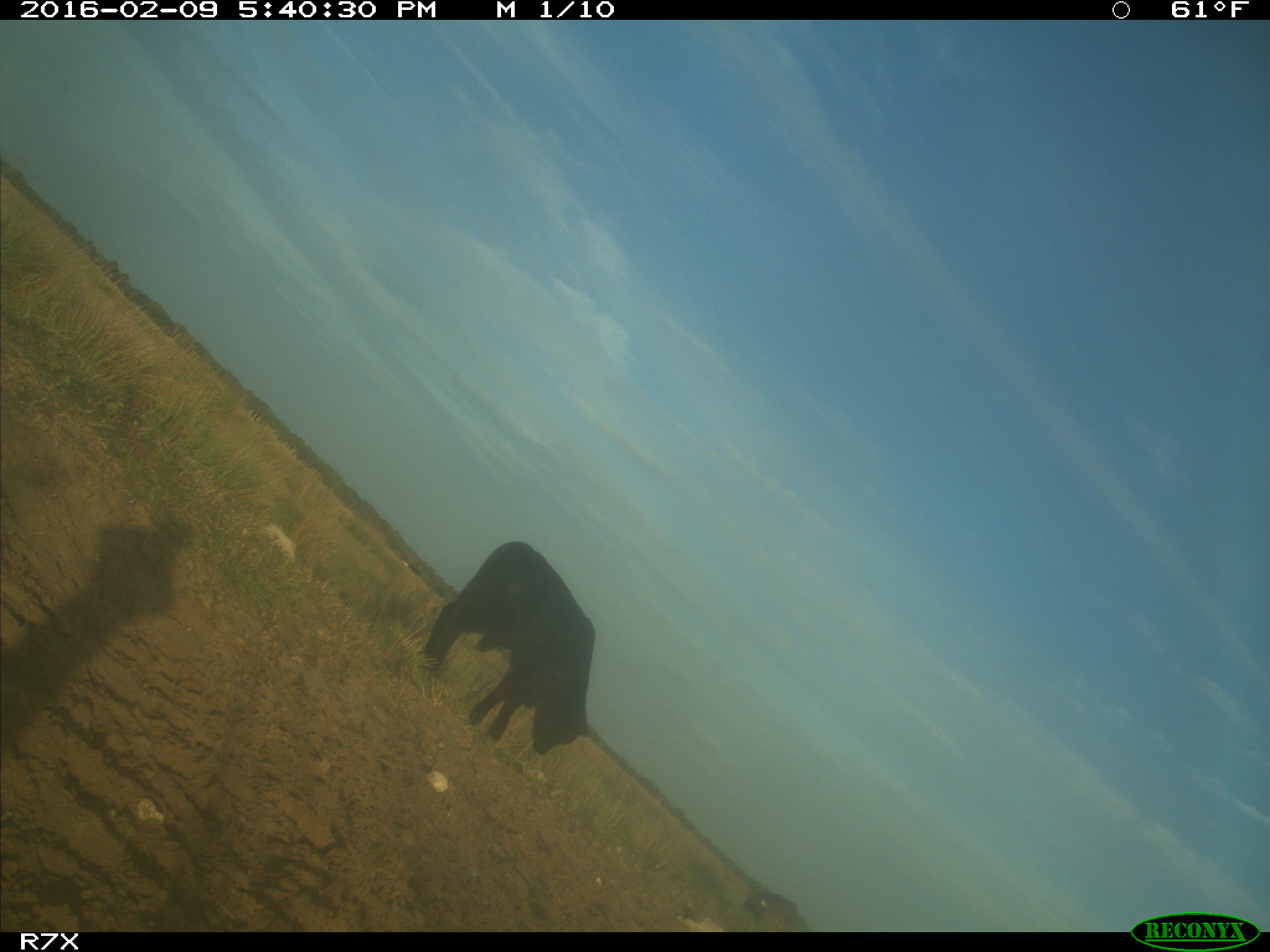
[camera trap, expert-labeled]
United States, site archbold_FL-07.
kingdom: Animalia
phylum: Chordata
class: Mammalia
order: Artiodactyla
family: Bovidae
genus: Bos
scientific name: Bos taurus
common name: domestic cow